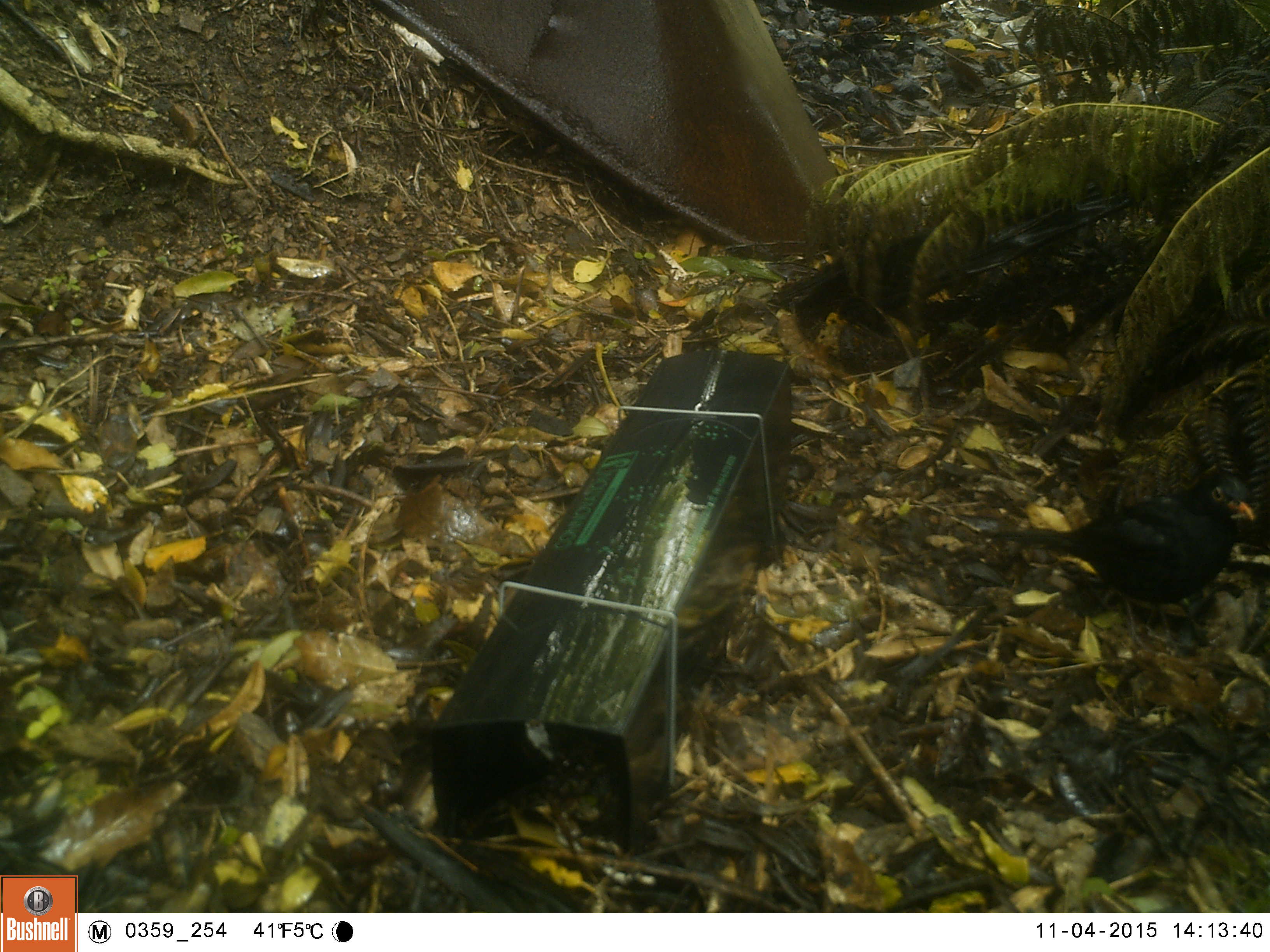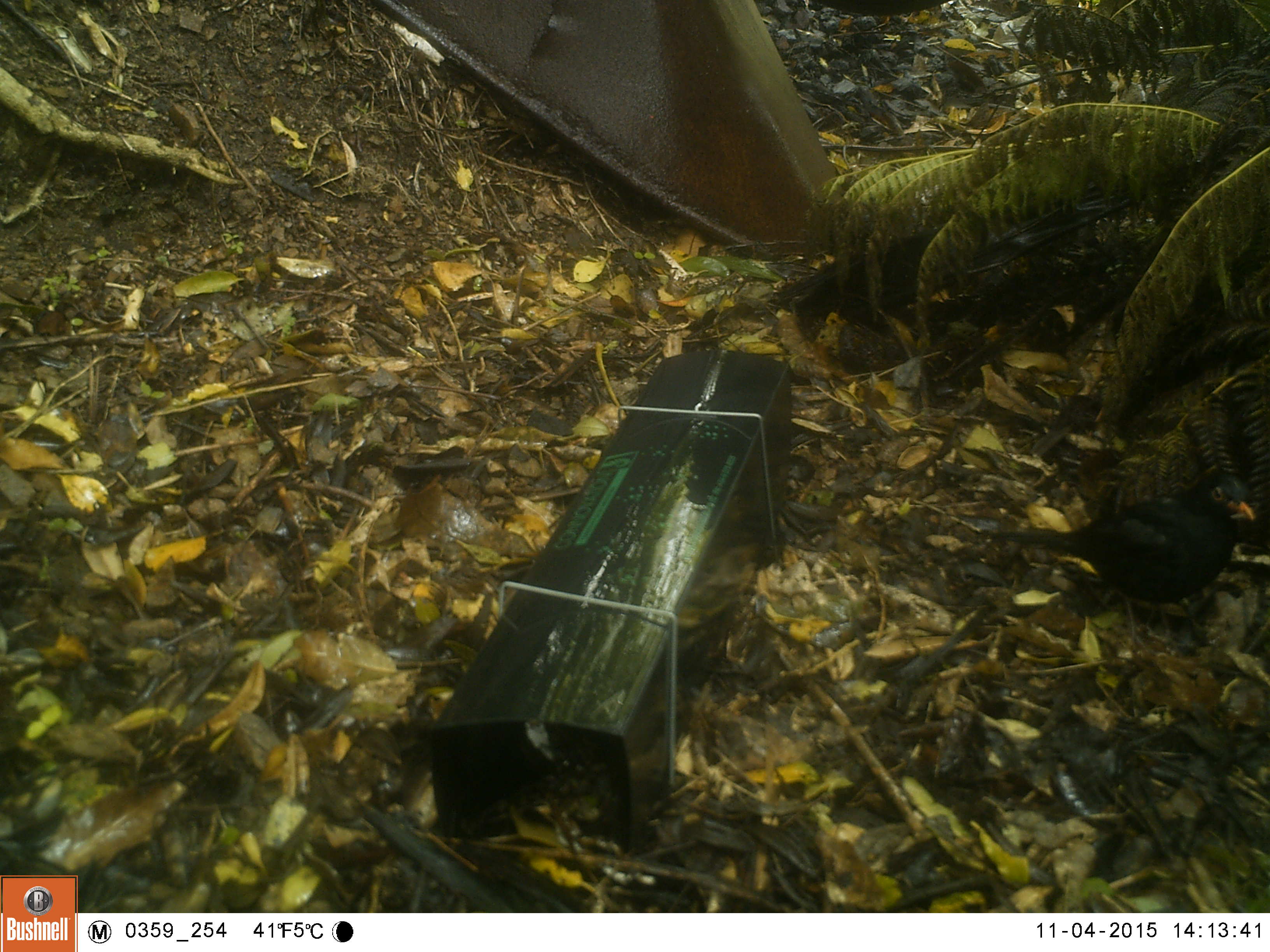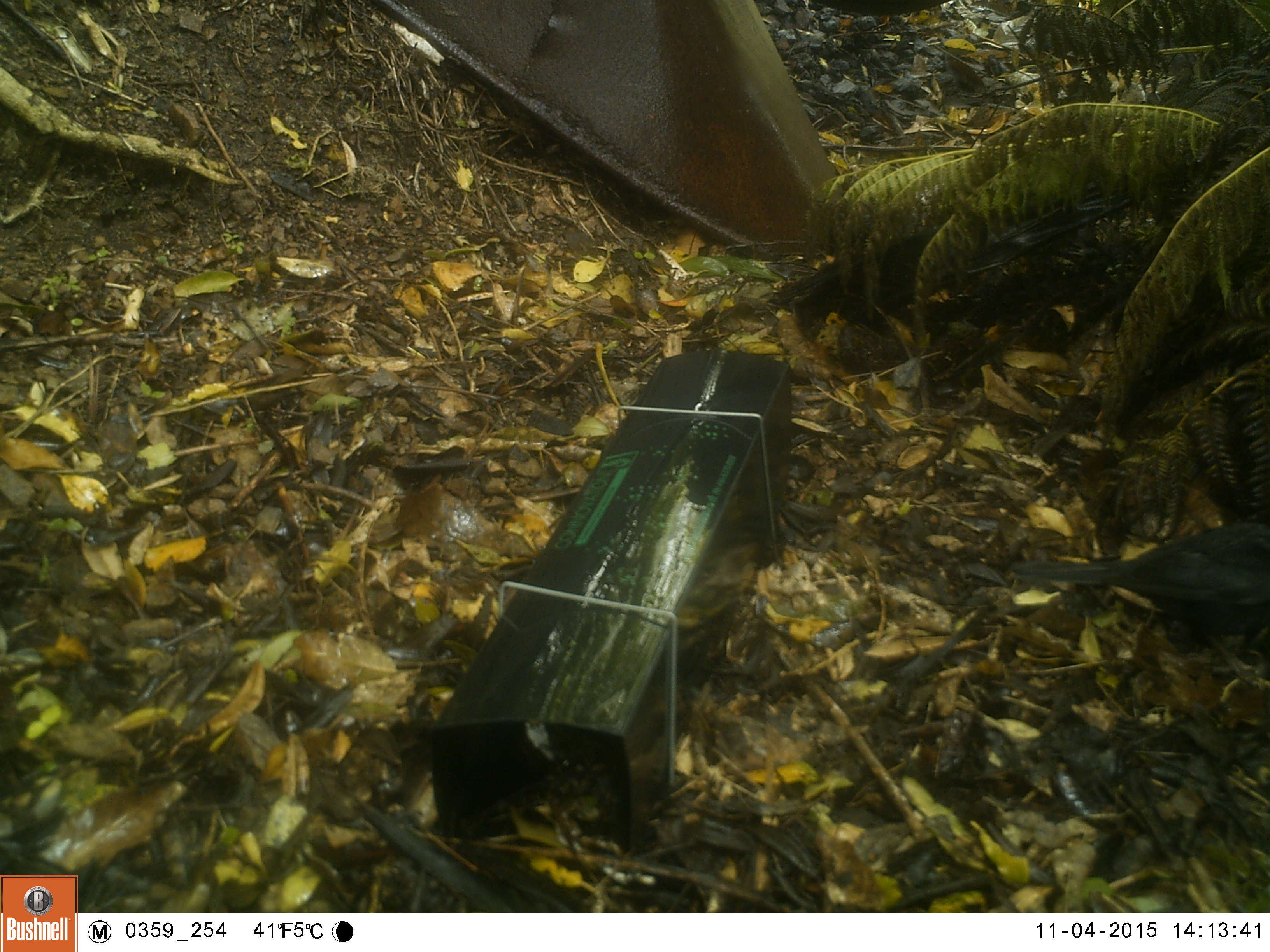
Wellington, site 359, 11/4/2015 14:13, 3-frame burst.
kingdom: Animalia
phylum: Chordata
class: Aves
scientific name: Aves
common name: bird